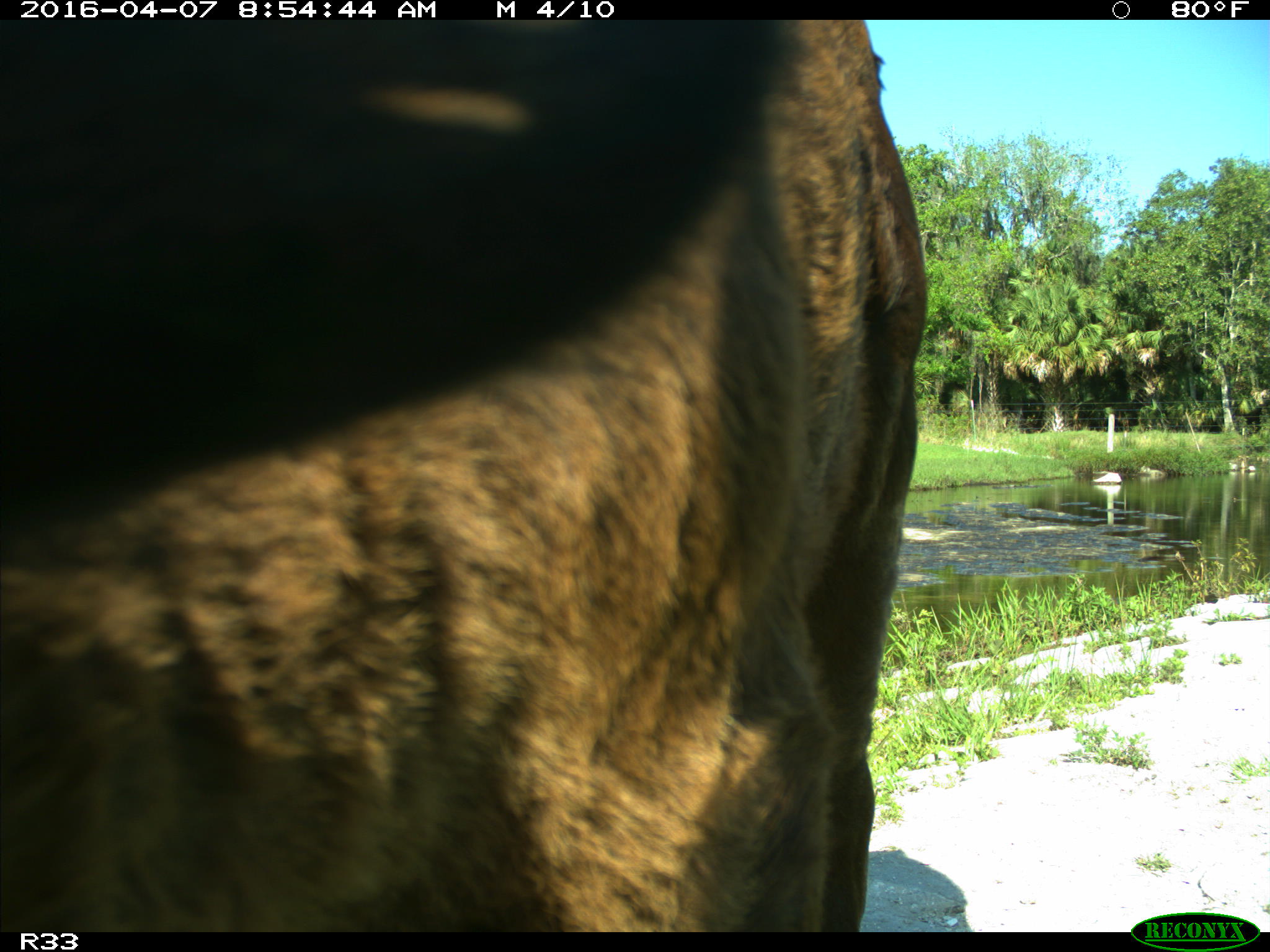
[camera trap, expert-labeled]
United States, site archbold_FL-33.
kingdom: Animalia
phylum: Chordata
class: Mammalia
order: Artiodactyla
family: Bovidae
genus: Bos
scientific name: Bos taurus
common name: domestic cow